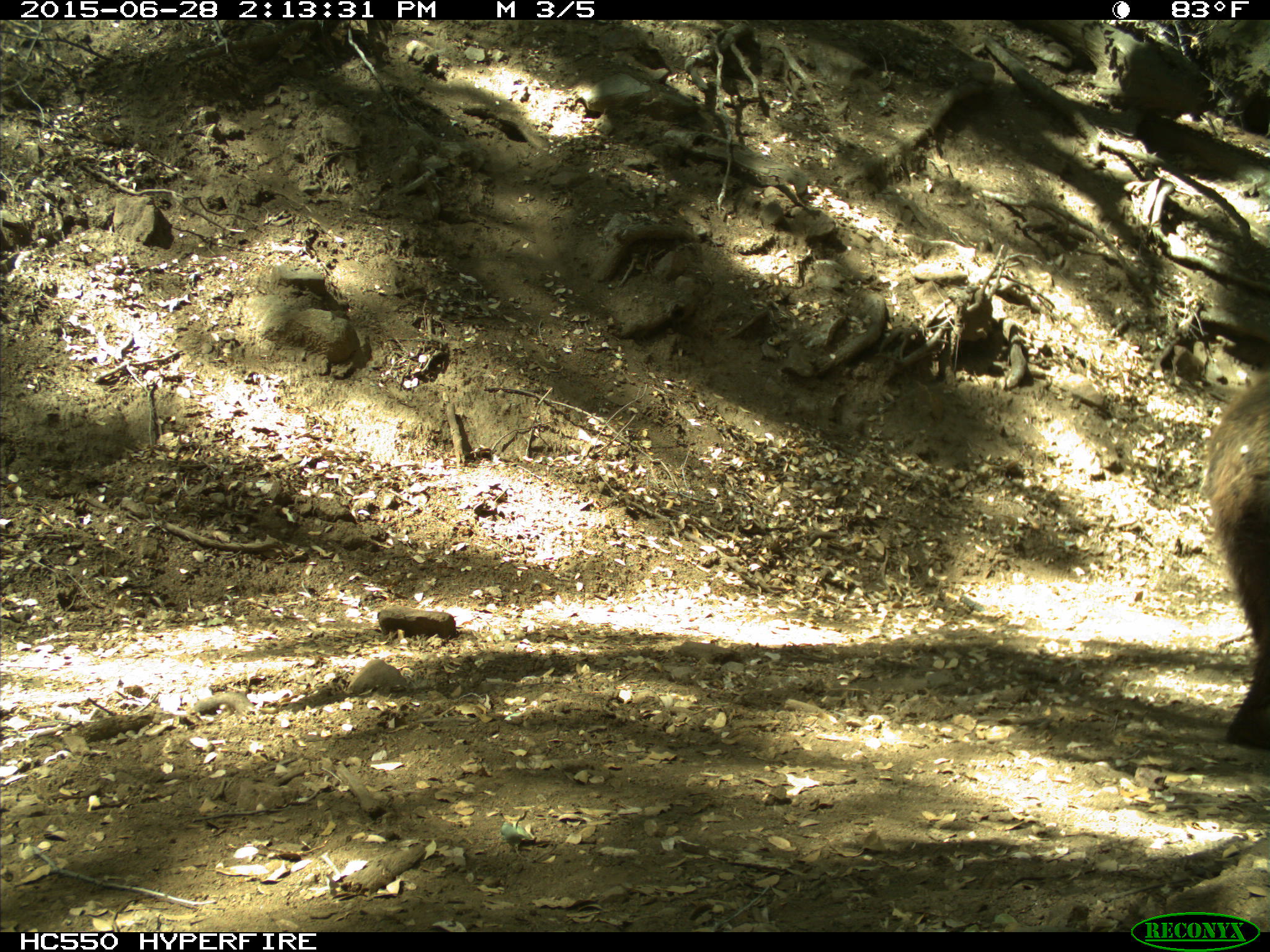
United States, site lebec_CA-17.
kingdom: Animalia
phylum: Chordata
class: Mammalia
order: Carnivora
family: Ursidae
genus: Ursus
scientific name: Ursus americanus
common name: american black bear